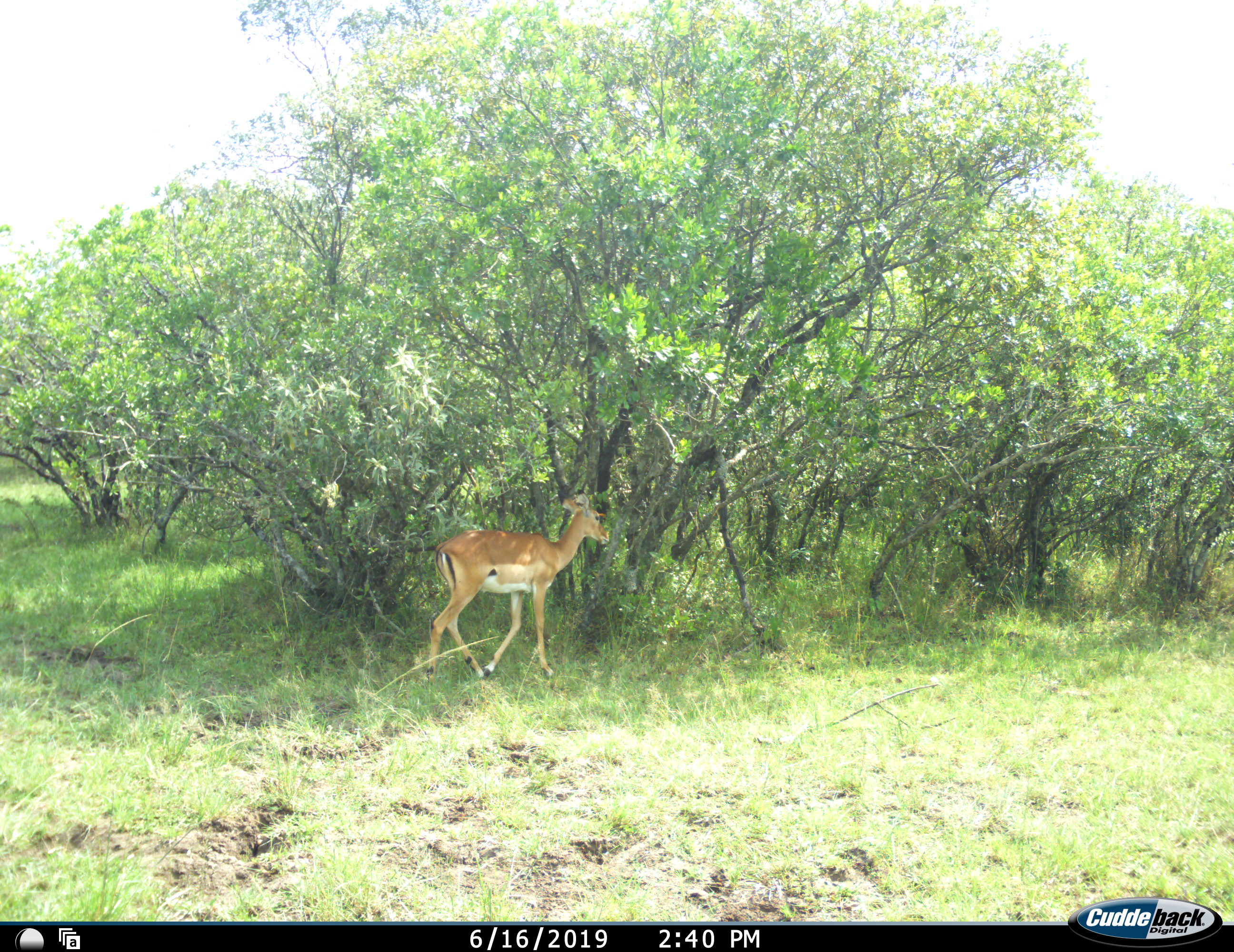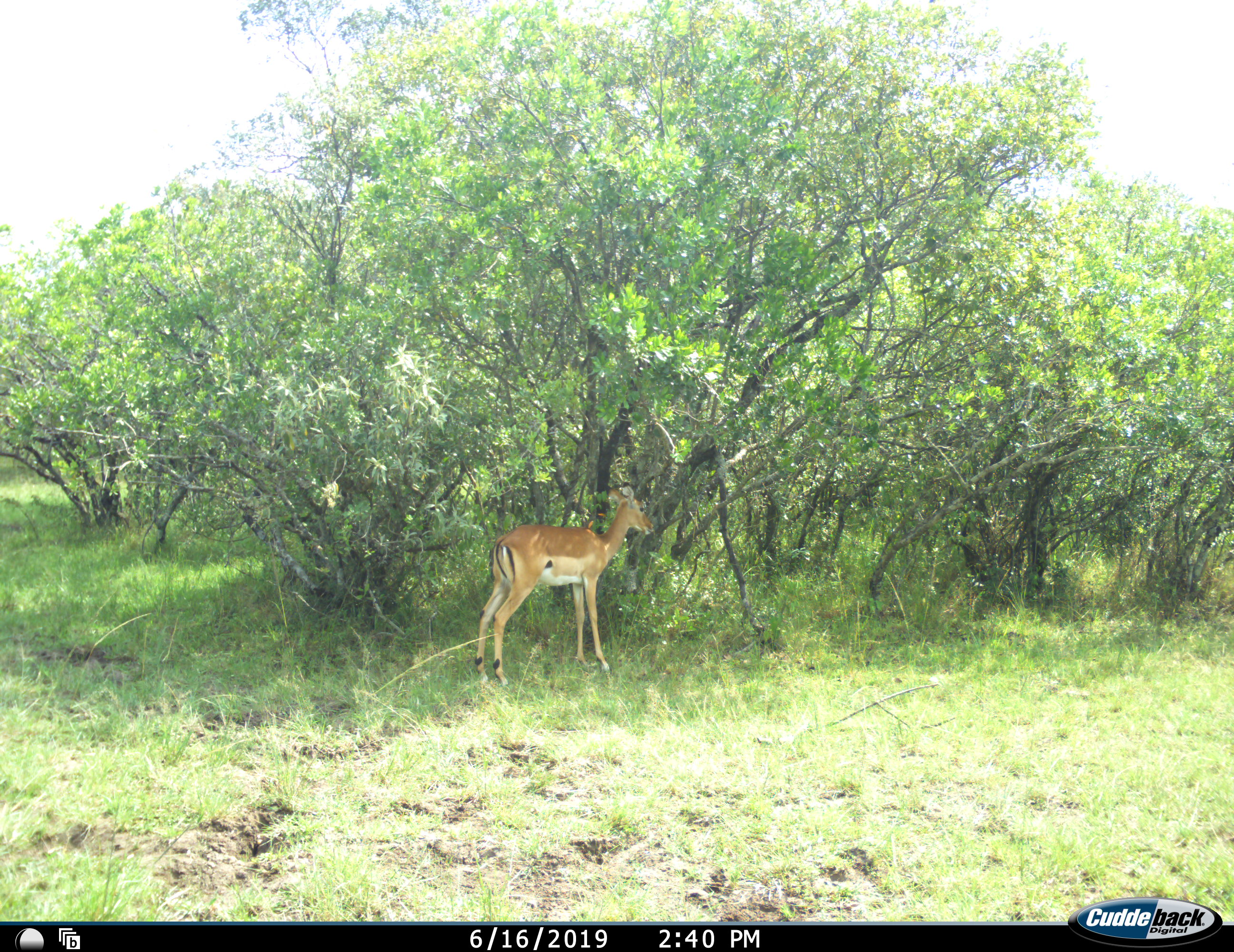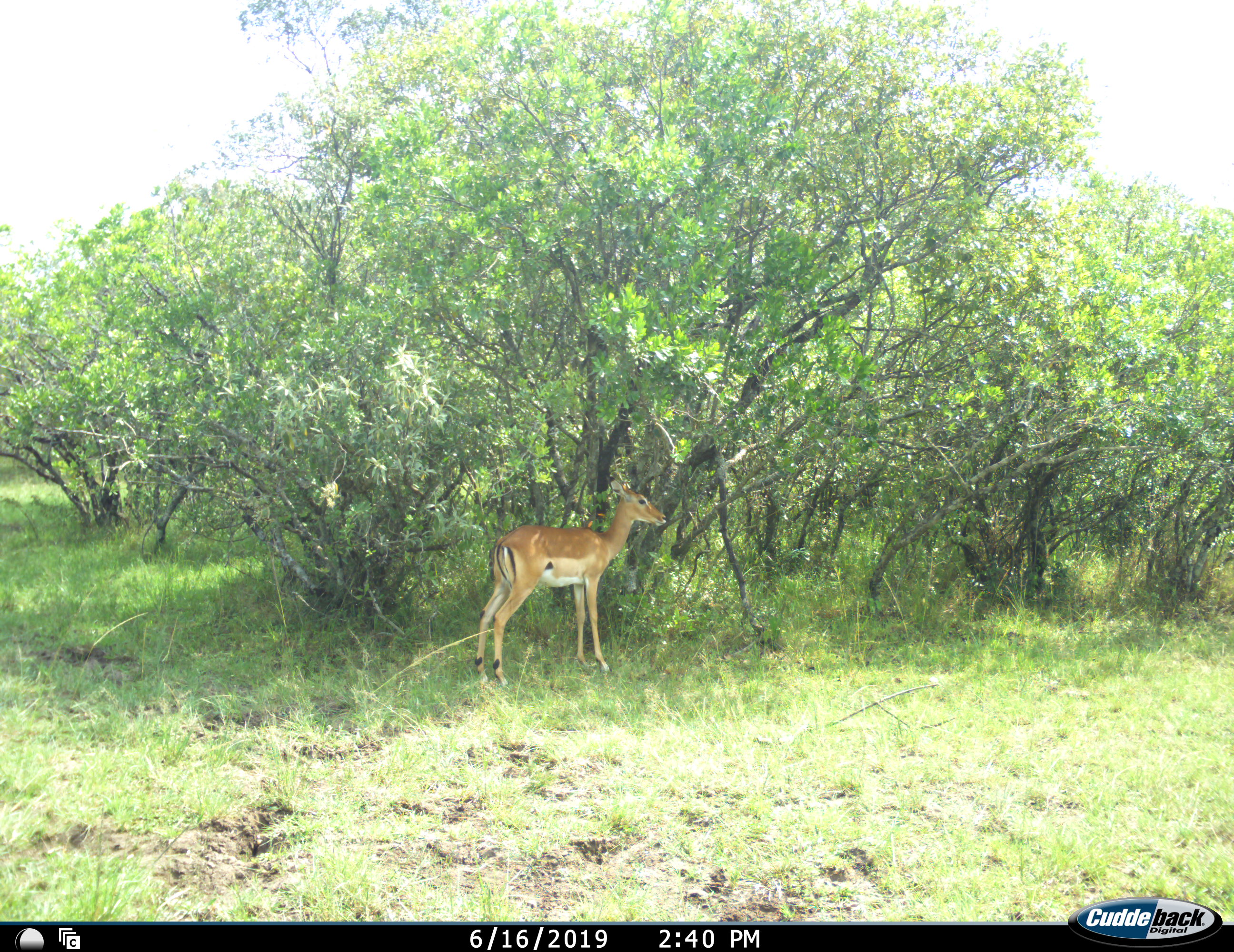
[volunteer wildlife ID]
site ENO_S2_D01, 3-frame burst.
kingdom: Animalia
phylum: Chordata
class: Mammalia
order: Artiodactyla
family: Bovidae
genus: Aepyceros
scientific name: Aepyceros melampus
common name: impala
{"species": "impala (Aepyceros melampus)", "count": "1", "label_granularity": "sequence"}